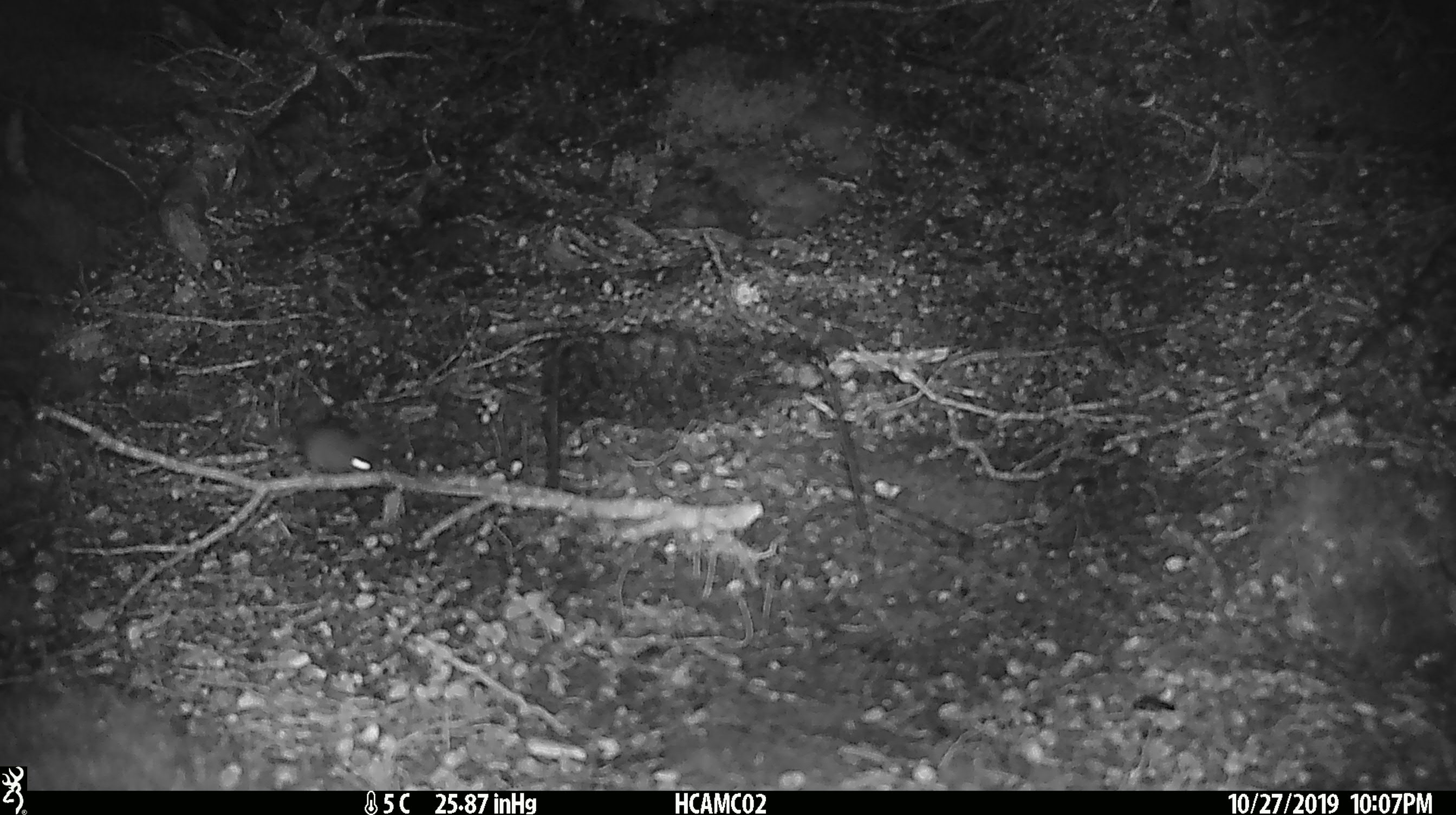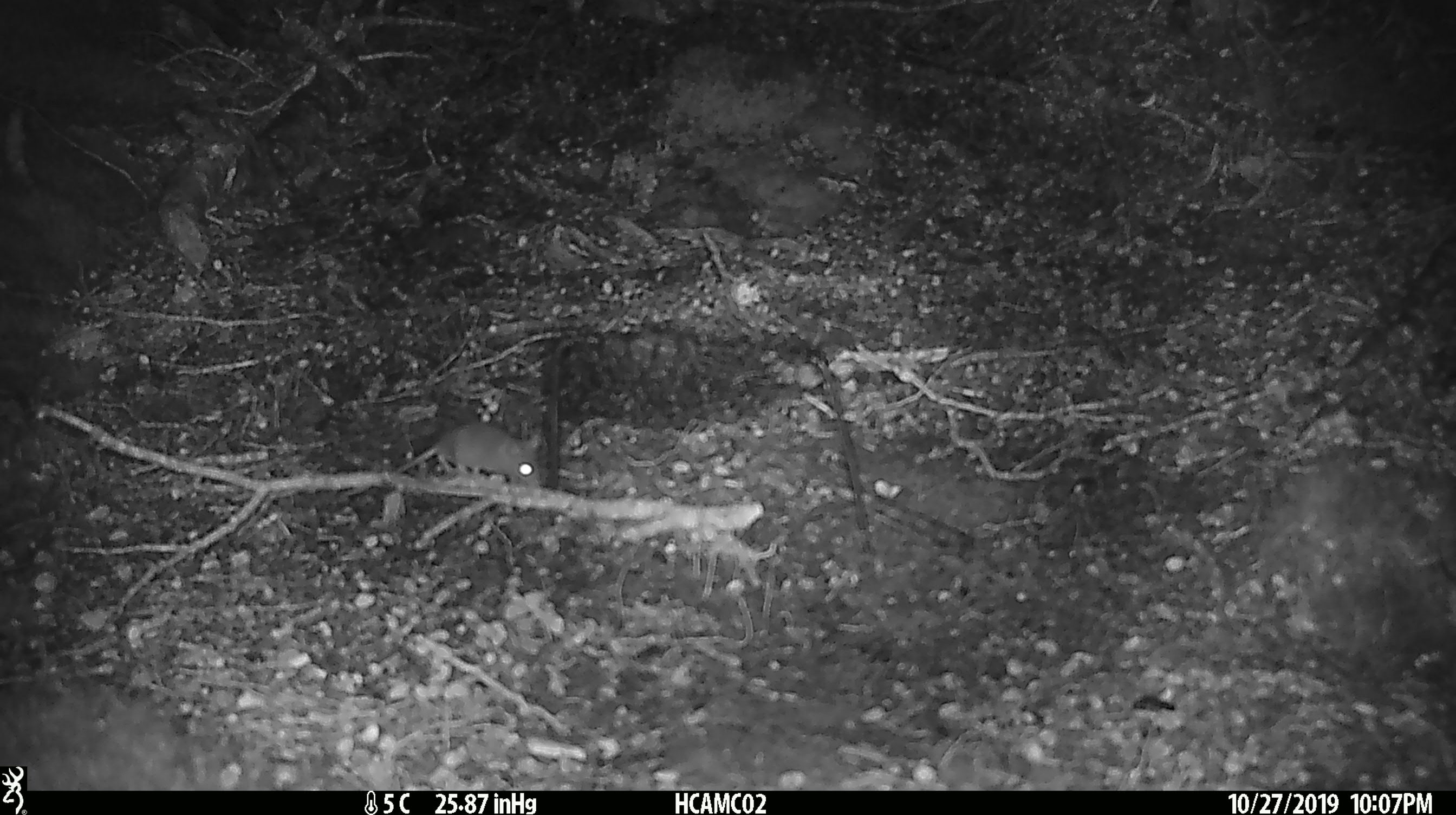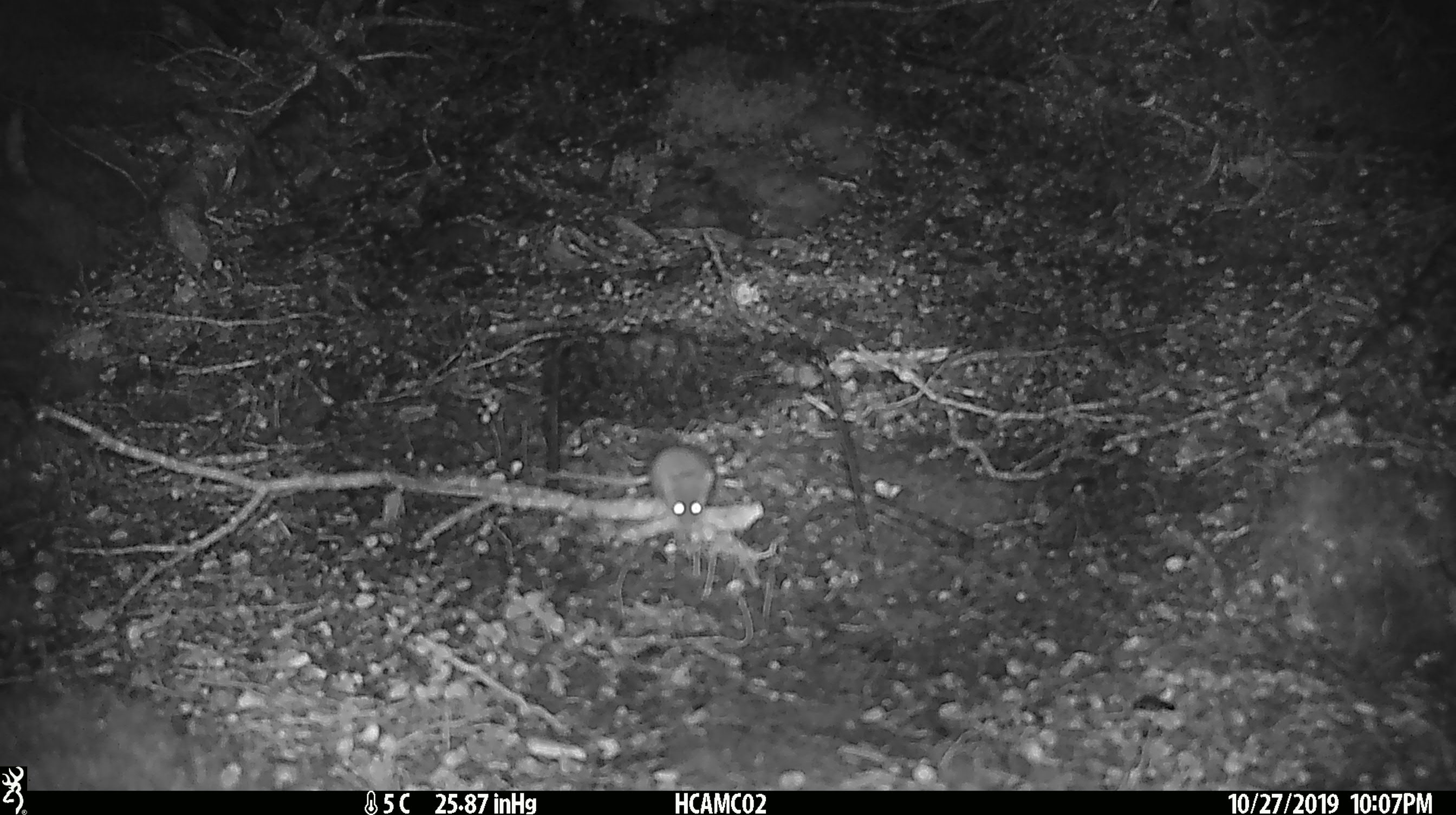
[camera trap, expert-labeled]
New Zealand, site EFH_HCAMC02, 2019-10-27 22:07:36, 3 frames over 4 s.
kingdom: Animalia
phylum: Chordata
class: Mammalia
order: Rodentia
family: Muridae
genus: Mus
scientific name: Mus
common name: mouse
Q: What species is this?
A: Mouse (Mus).